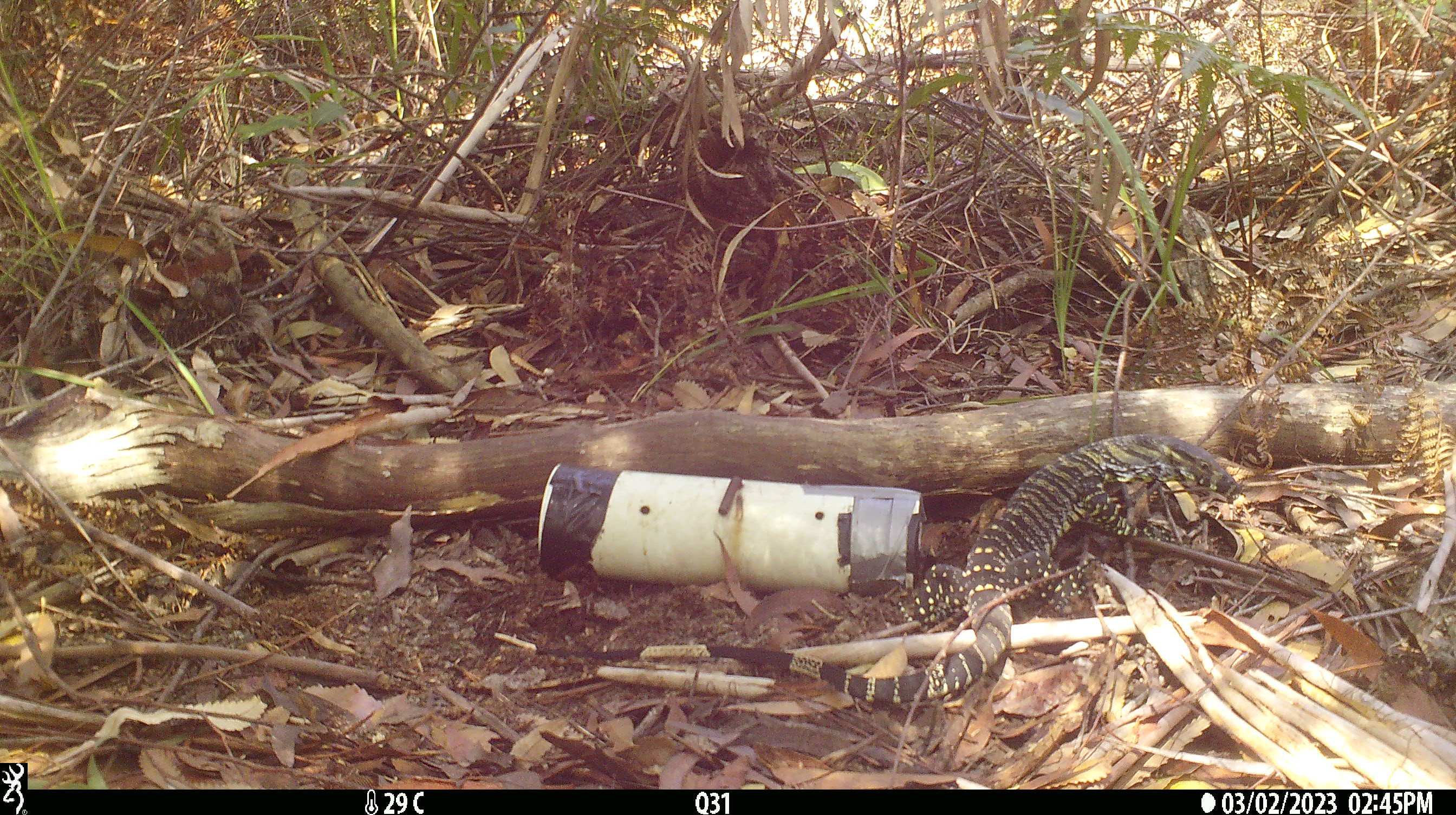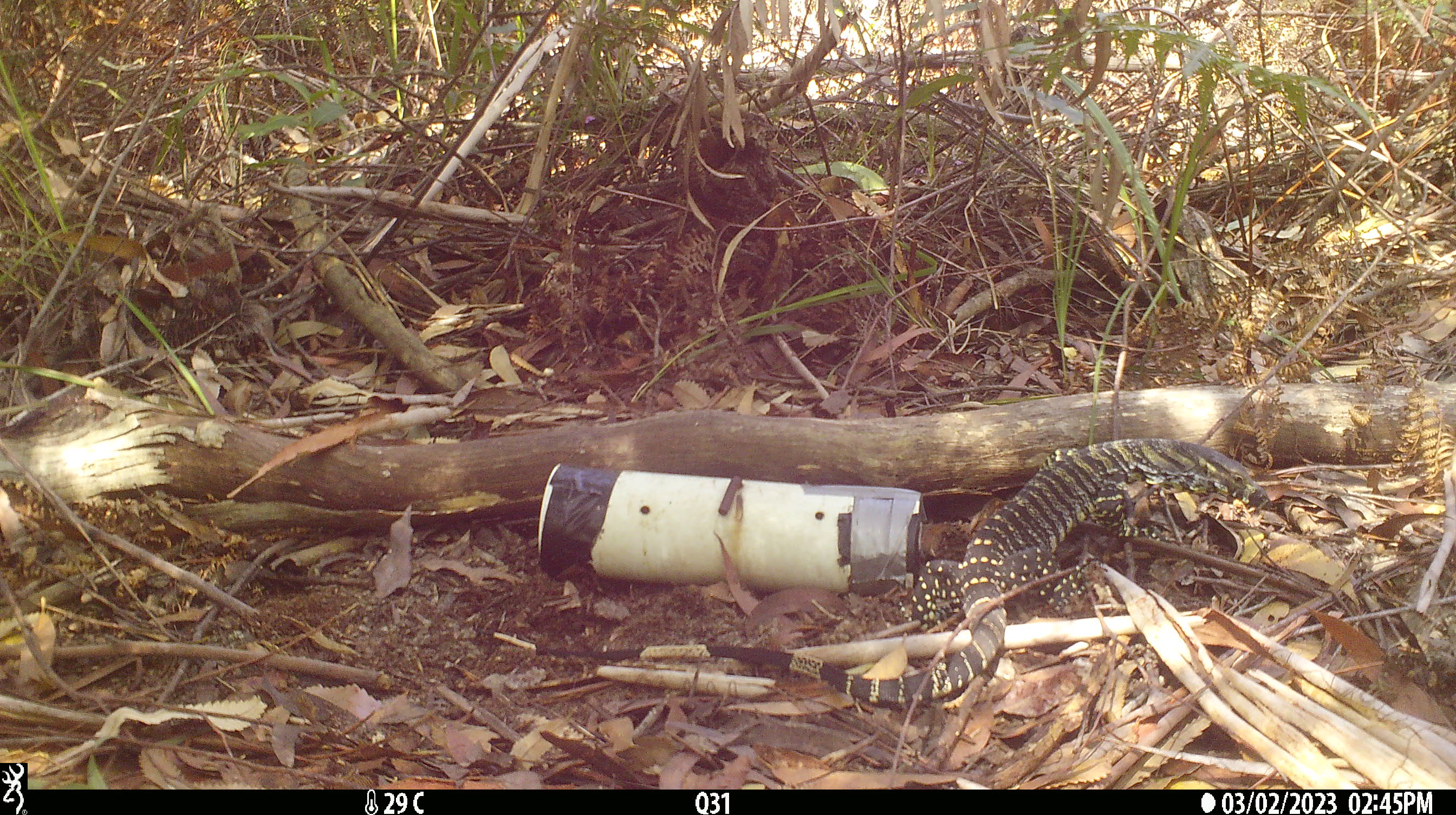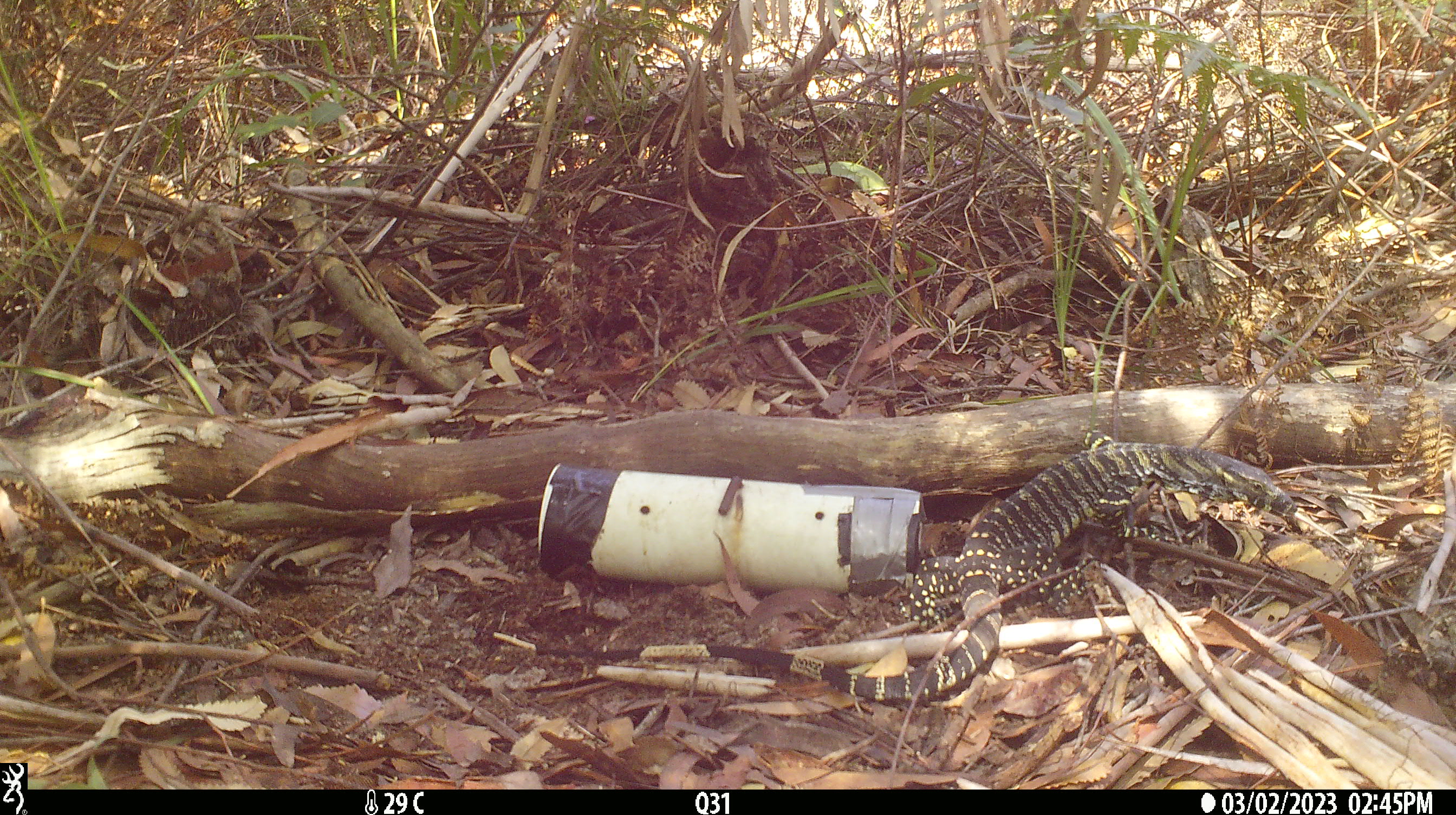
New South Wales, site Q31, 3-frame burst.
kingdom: Animalia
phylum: Chordata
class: Reptilia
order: Squamata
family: Varanidae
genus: Varanus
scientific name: Varanus varius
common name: lace monitor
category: goanna